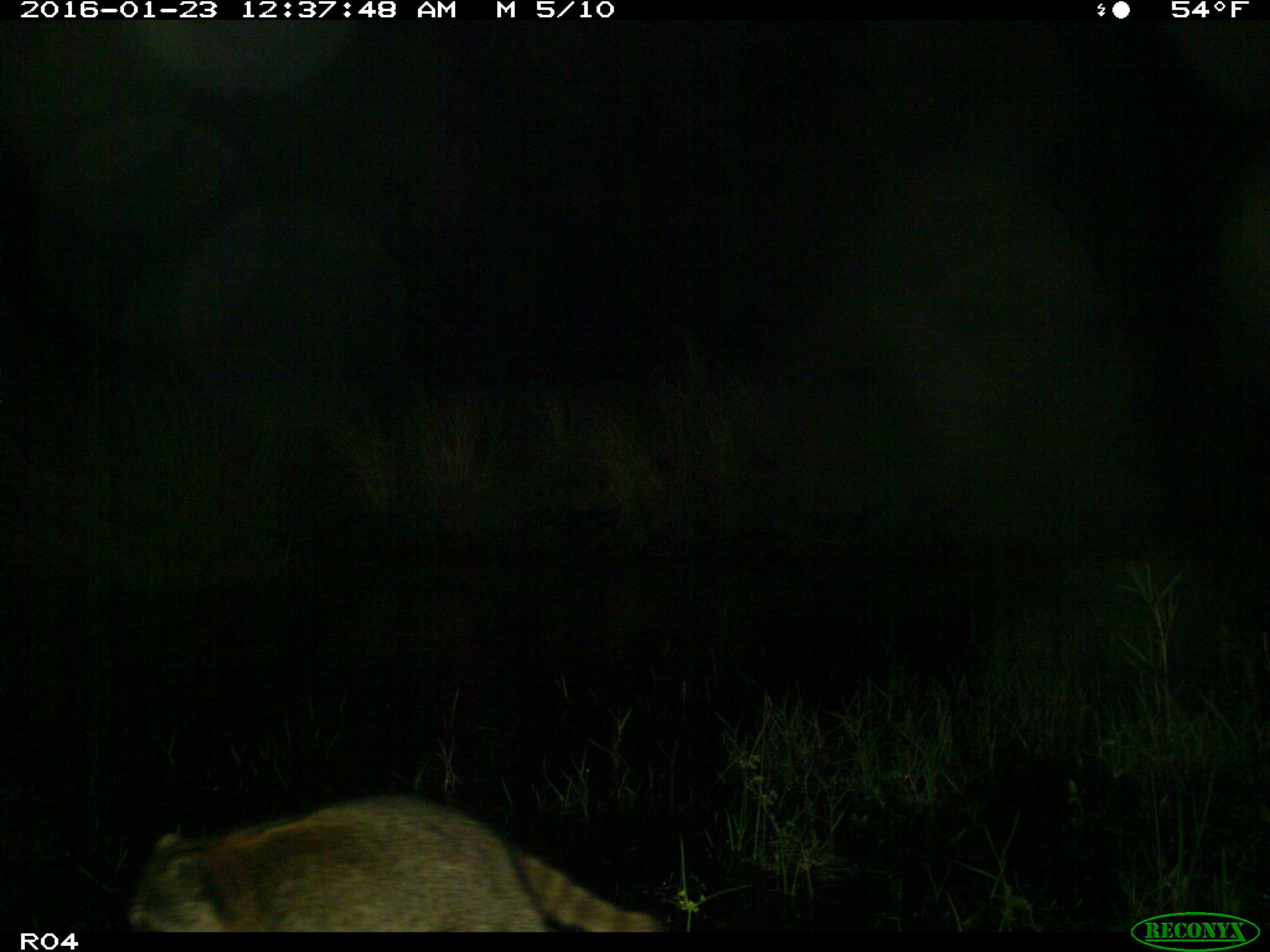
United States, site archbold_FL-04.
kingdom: Animalia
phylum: Chordata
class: Mammalia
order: Carnivora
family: Procyonidae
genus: Procyon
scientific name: Procyon lotor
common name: common raccoon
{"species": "Procyon lotor (common raccoon)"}